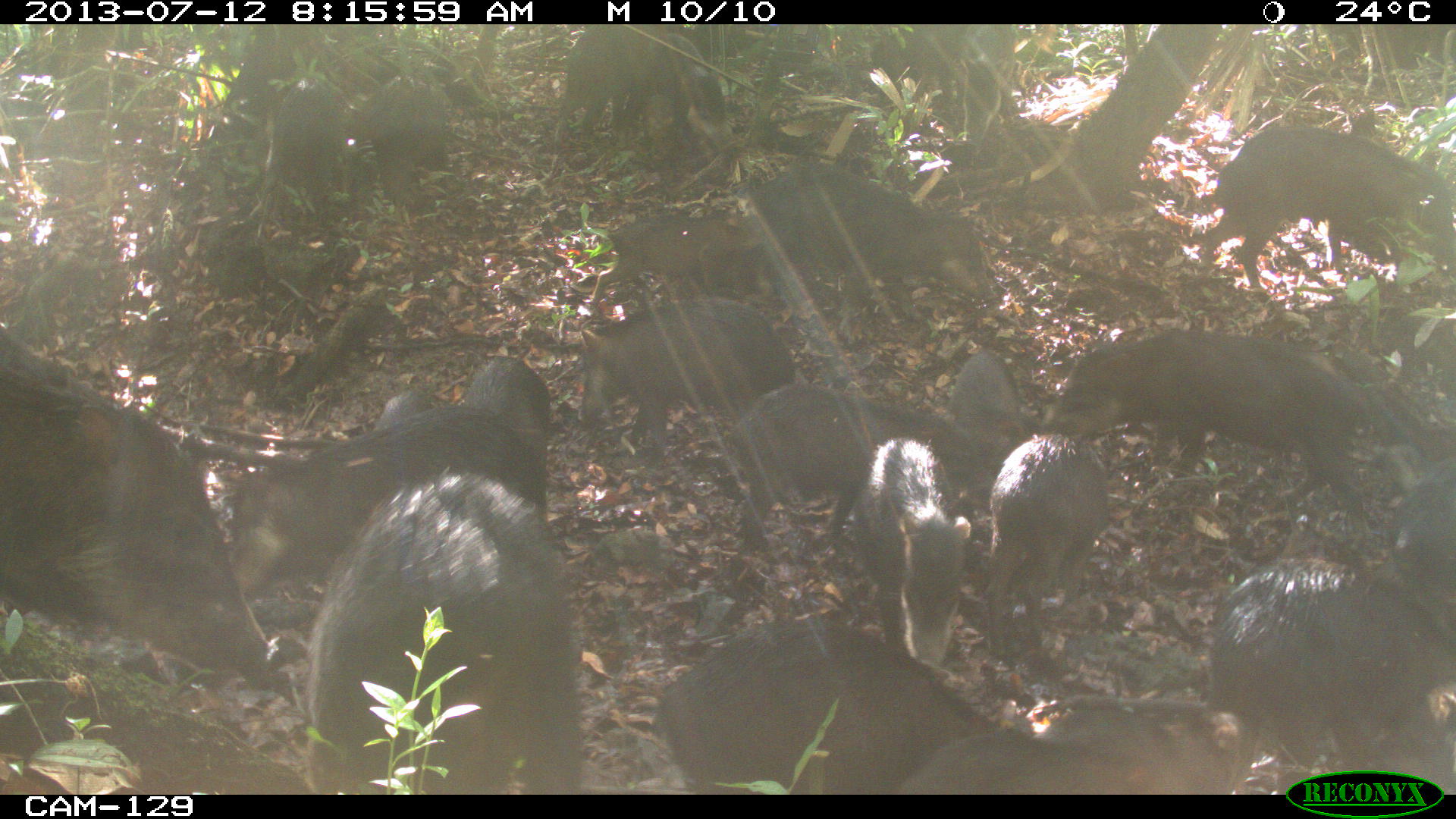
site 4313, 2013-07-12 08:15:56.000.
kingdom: Animalia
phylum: Chordata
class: Mammalia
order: Artiodactyla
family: Tayassuidae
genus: Tayassu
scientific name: Tayassu pecari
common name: white-lipped peccary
Tayassu pecari (white-lipped peccary), count 20.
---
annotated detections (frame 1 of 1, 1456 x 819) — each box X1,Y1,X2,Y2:
group: 0,24,1456,795